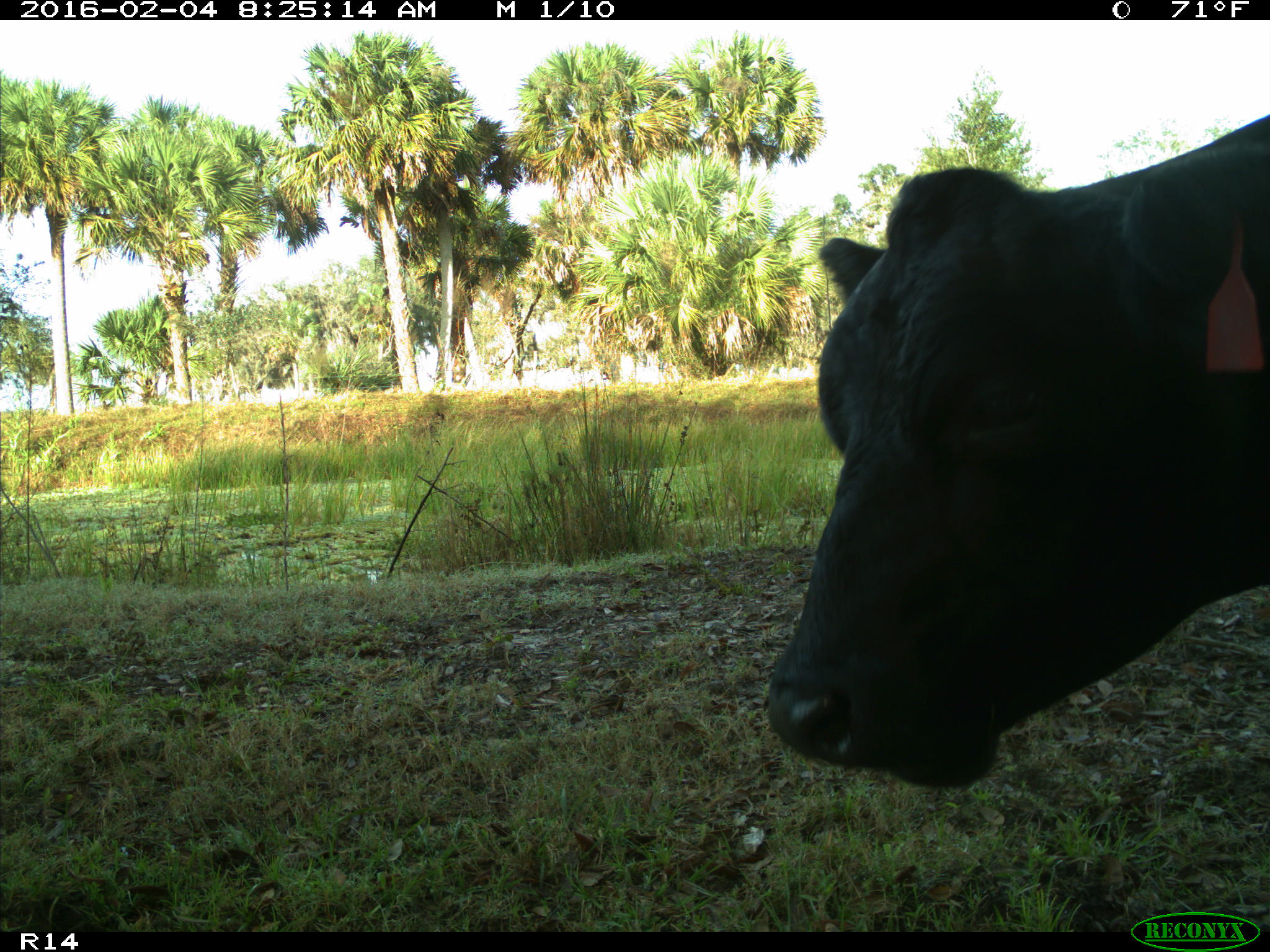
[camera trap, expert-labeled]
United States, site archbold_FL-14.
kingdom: Animalia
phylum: Chordata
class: Mammalia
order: Artiodactyla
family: Bovidae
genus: Bos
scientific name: Bos taurus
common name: domestic cow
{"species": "Bos taurus (domestic cow)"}